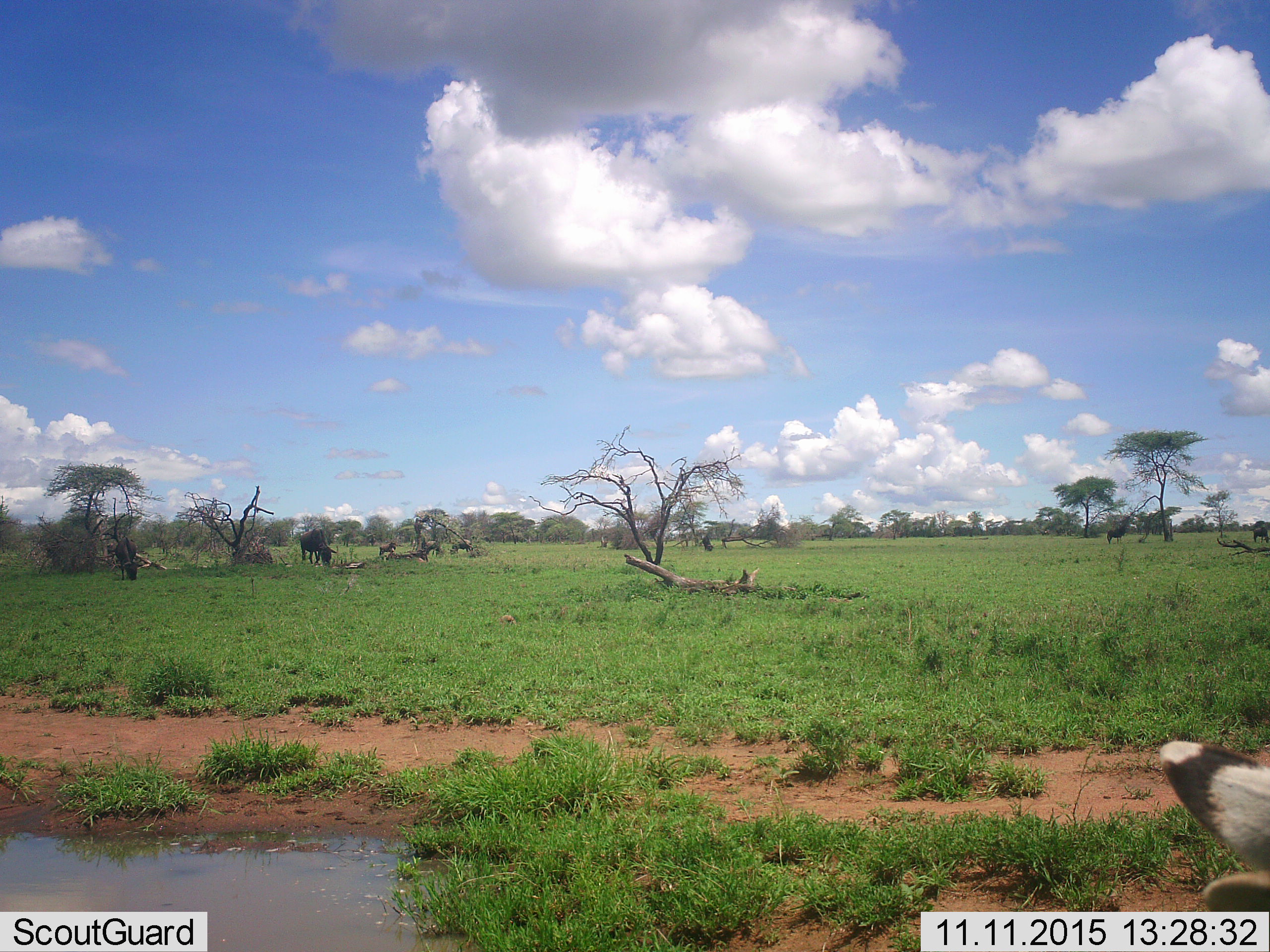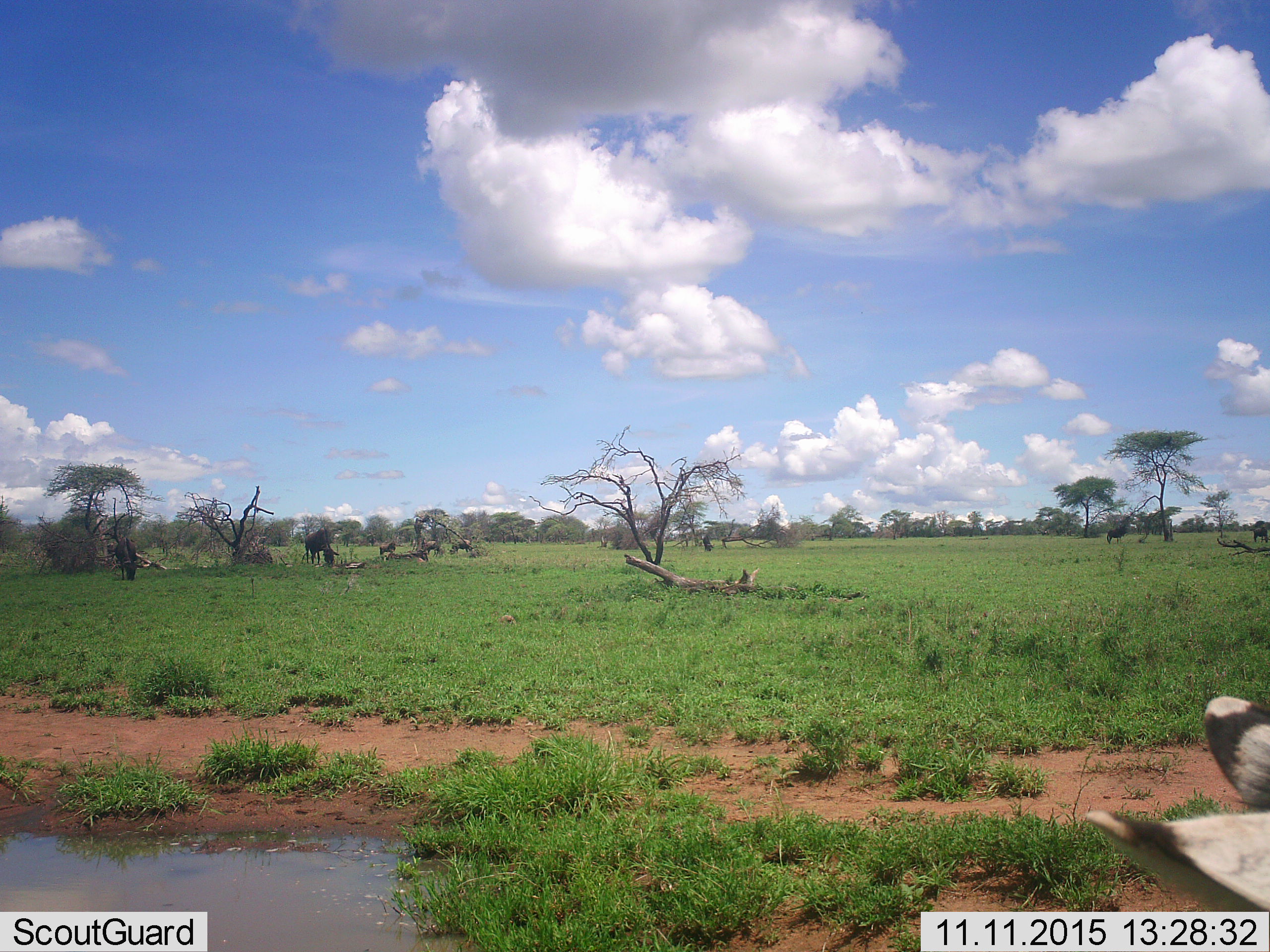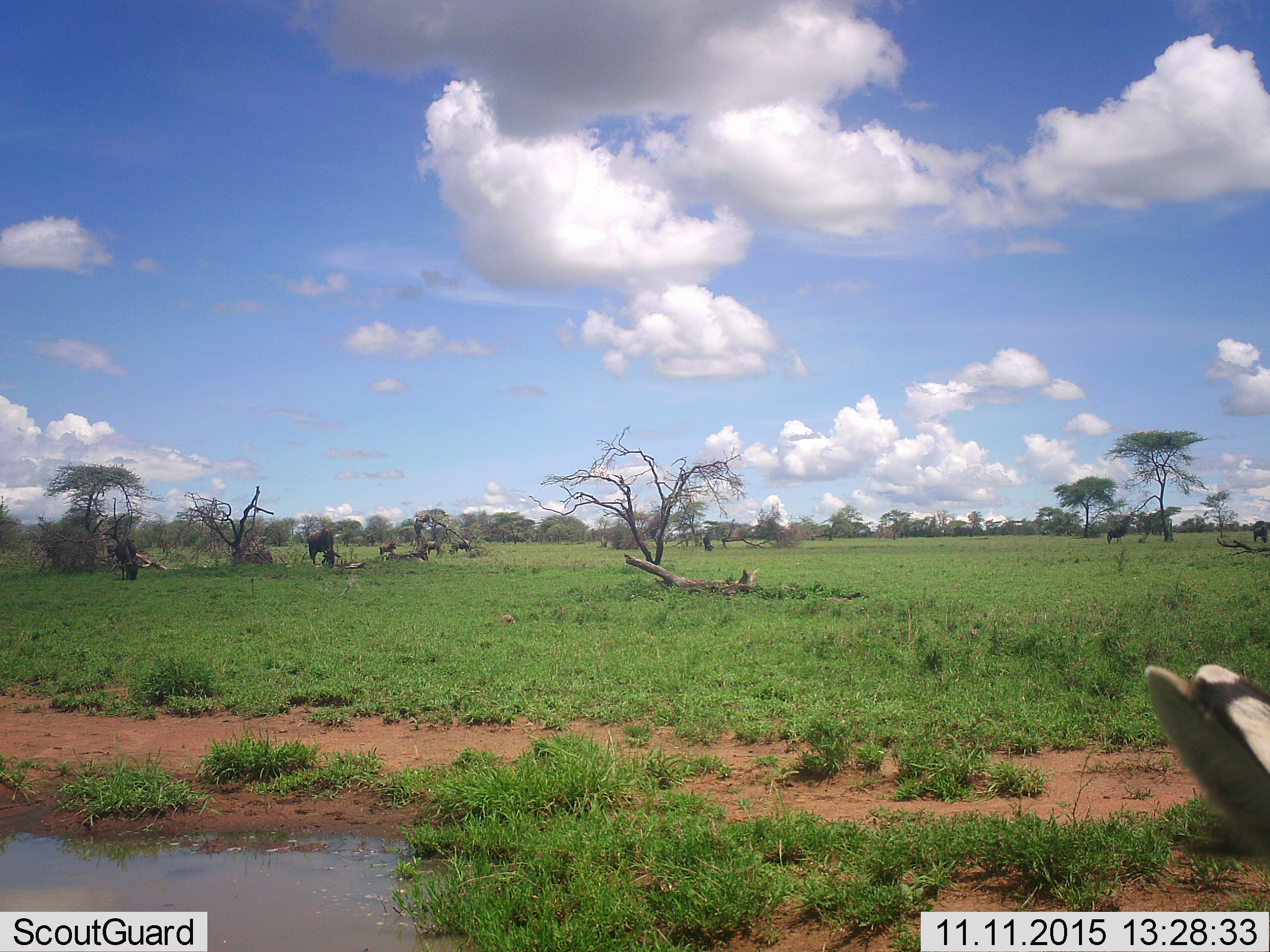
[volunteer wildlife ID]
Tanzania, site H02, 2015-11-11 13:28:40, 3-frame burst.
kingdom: Animalia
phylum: Chordata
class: Mammalia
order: Artiodactyla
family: Bovidae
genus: Connochaetes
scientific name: Connochaetes taurinus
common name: blue wildebeest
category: wildebeest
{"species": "wildebeest (blue wildebeest) (Connochaetes taurinus)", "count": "5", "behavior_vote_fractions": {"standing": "60%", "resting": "0%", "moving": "60%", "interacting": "0%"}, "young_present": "0%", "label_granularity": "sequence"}